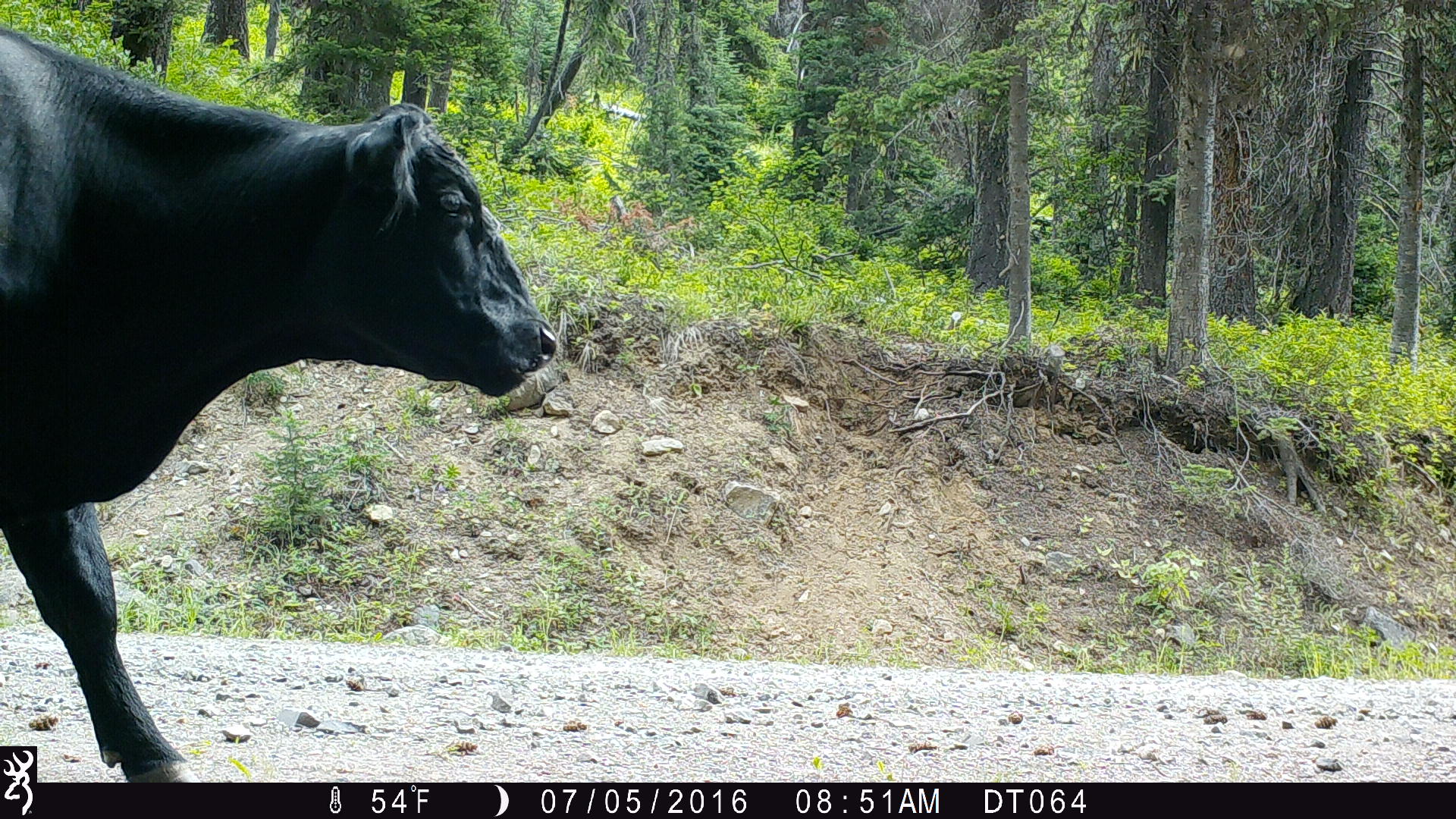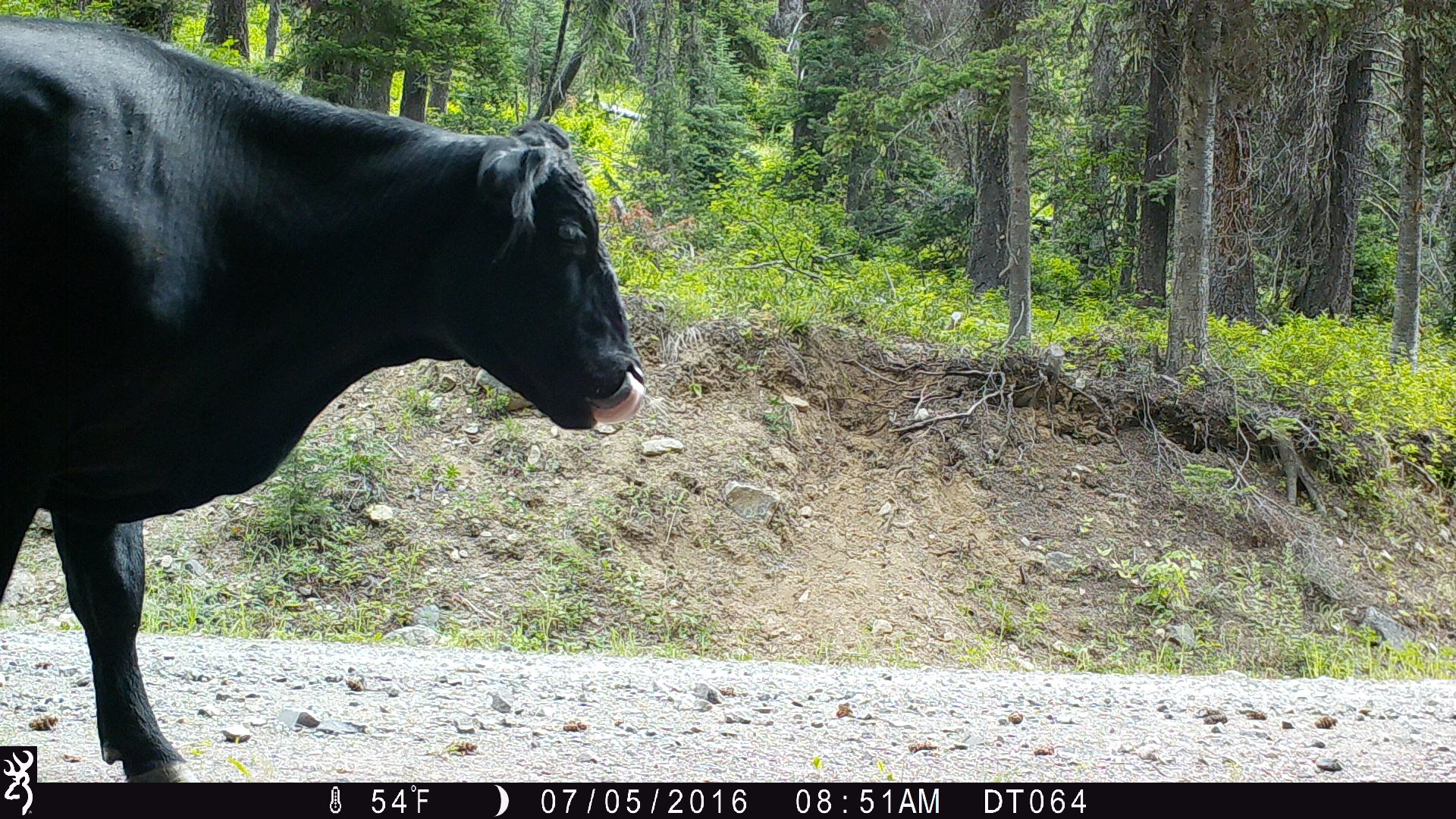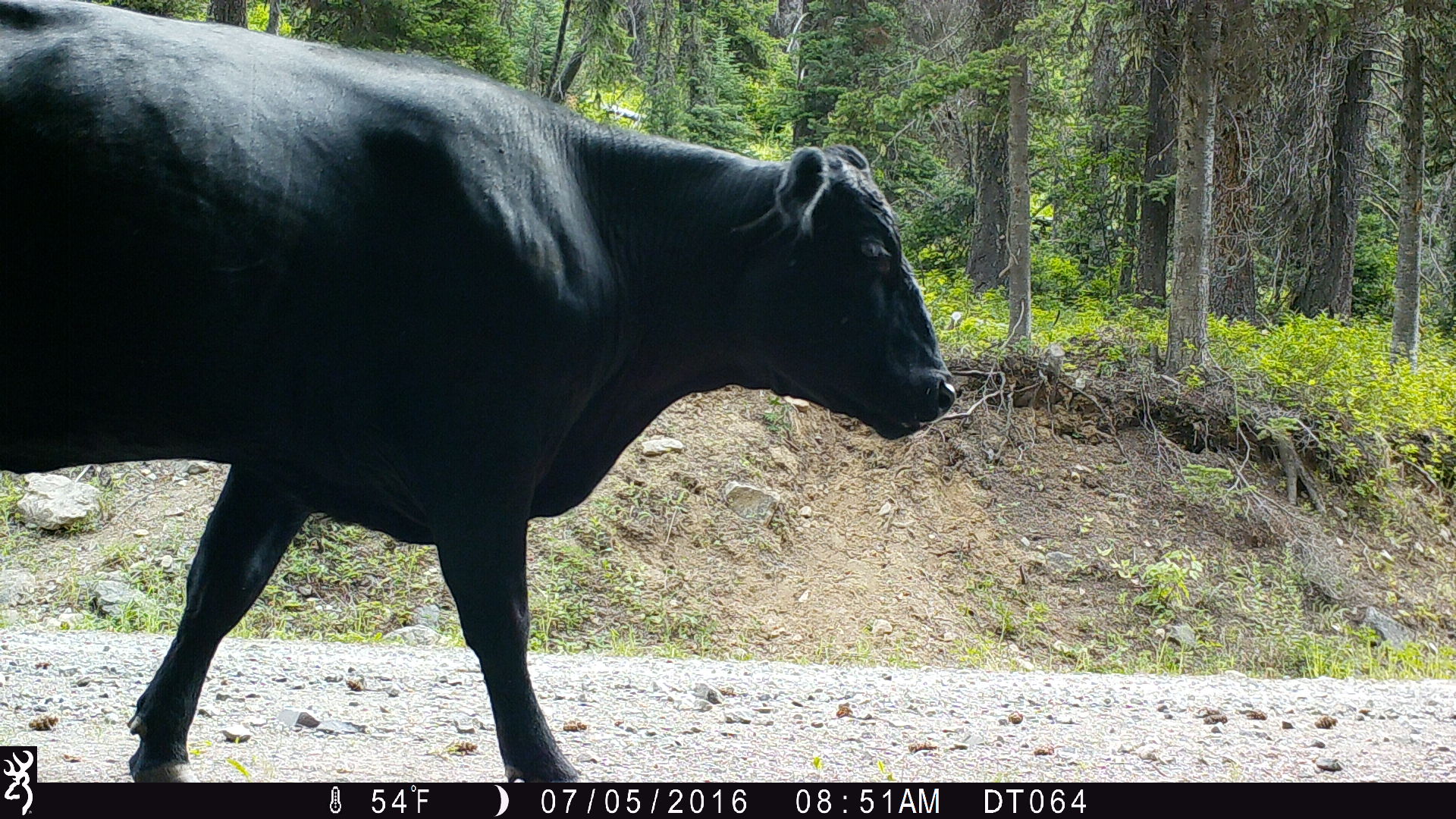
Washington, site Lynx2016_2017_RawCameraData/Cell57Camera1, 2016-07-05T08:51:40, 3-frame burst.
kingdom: Animalia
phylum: Chordata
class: Mammalia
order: Artiodactyla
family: Bovidae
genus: Bos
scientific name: Bos taurus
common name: domestic cattle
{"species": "domestic cattle (Bos taurus)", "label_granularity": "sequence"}